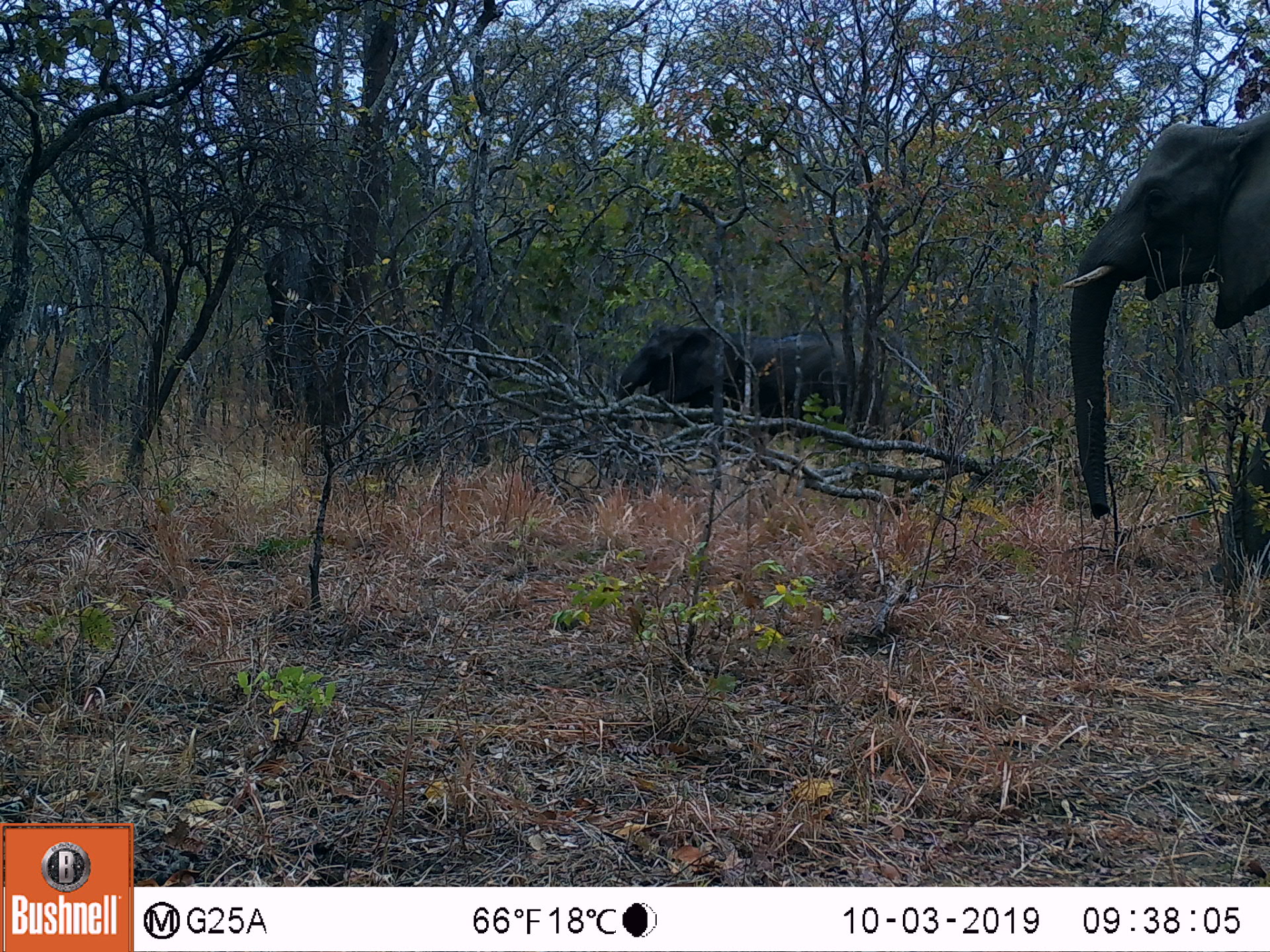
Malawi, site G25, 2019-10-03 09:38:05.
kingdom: Animalia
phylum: Chordata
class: Mammalia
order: Proboscidea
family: Elephantidae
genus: Loxodonta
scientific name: Loxodonta africana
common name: african savanna elephant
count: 2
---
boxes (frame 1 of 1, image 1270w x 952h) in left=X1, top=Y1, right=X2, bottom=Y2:
african savanna elephant: left=1063, top=110, right=1268, bottom=594; left=610, top=319, right=871, bottom=451